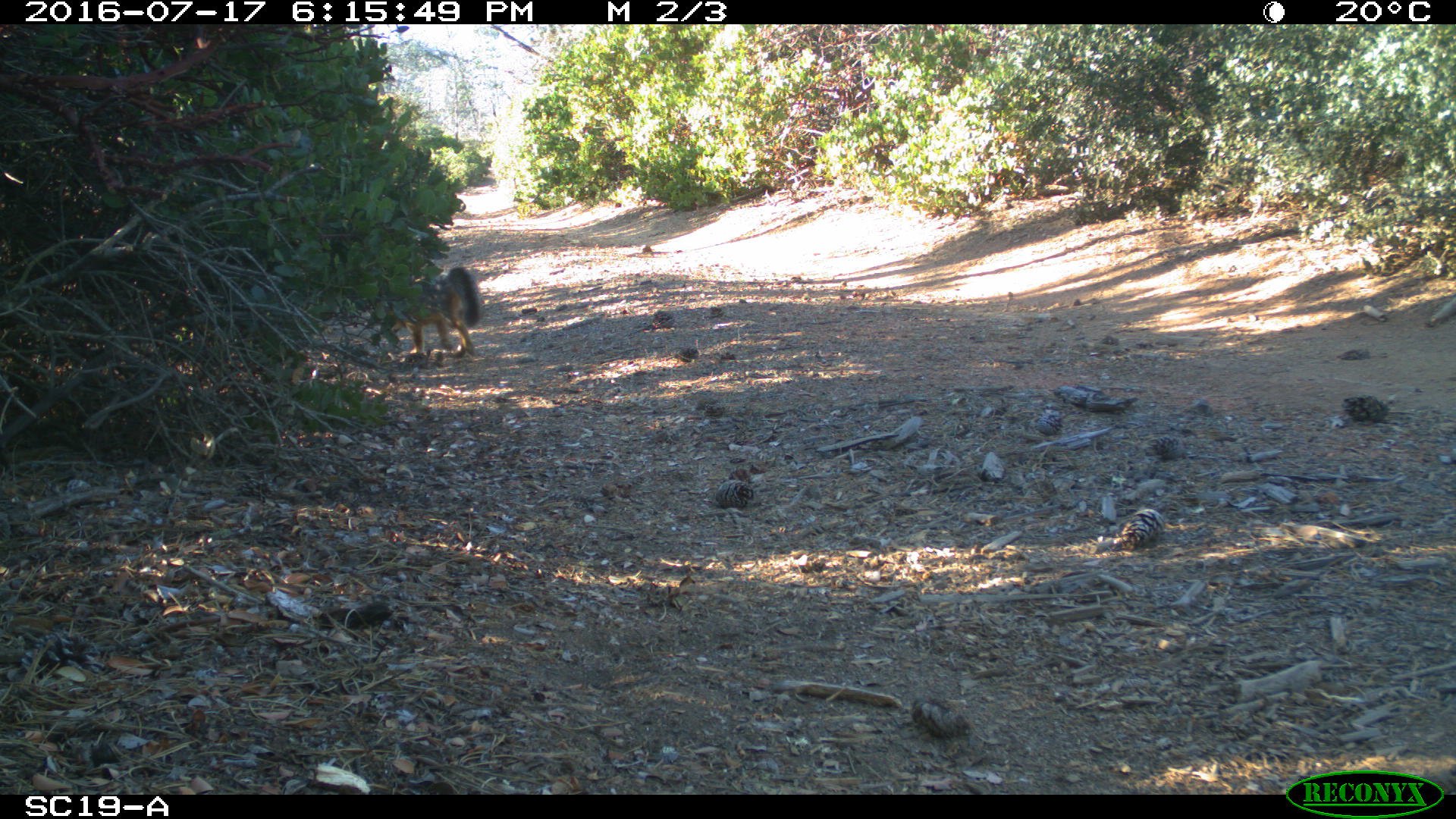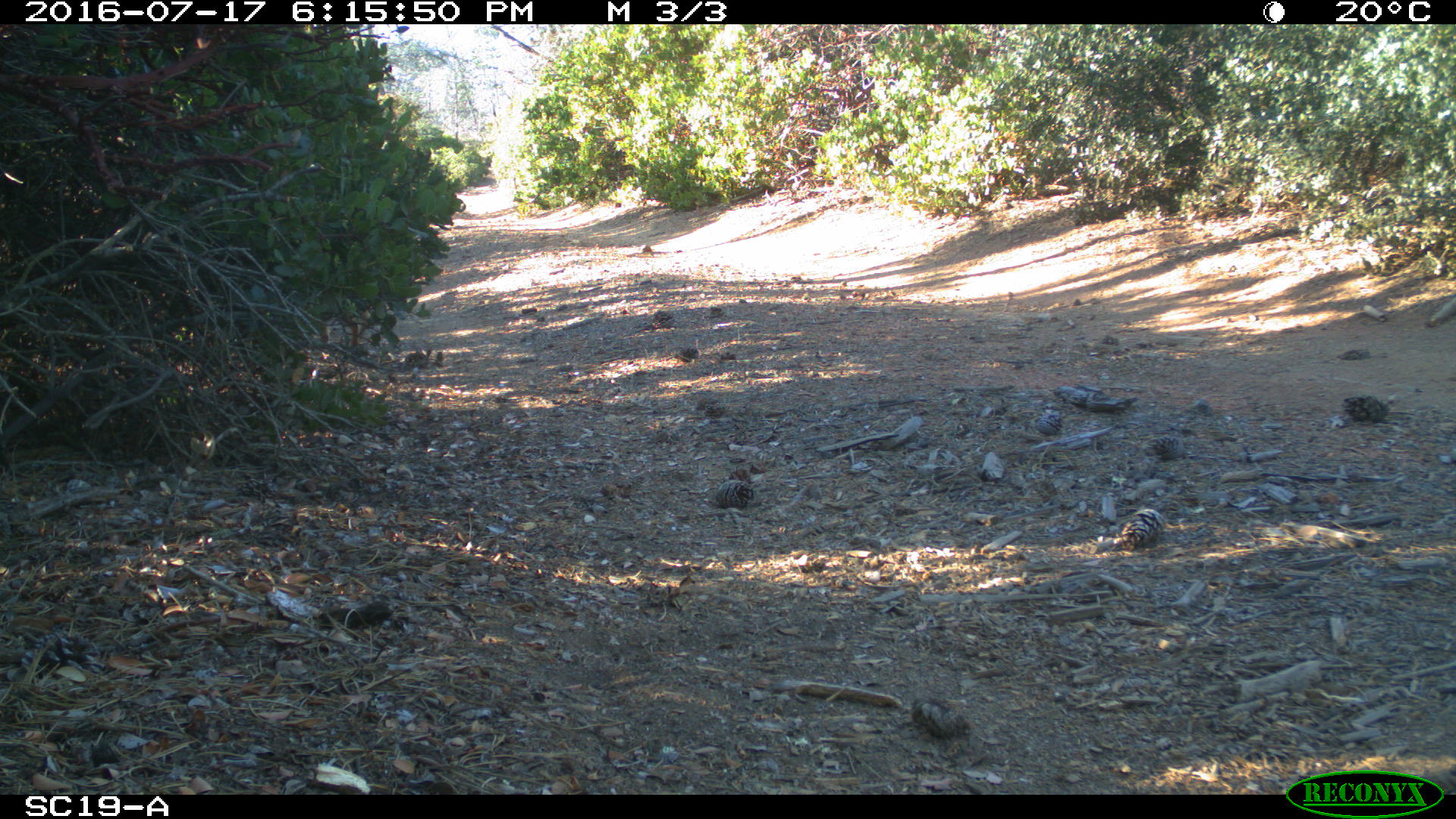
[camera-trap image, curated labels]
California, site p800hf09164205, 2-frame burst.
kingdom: Animalia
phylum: Chordata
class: Mammalia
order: Carnivora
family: Canidae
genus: Urocyon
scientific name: Urocyon littoralis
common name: island fox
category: fox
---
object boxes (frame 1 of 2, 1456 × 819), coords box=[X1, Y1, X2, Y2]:
fox: box=[389, 264, 482, 358]